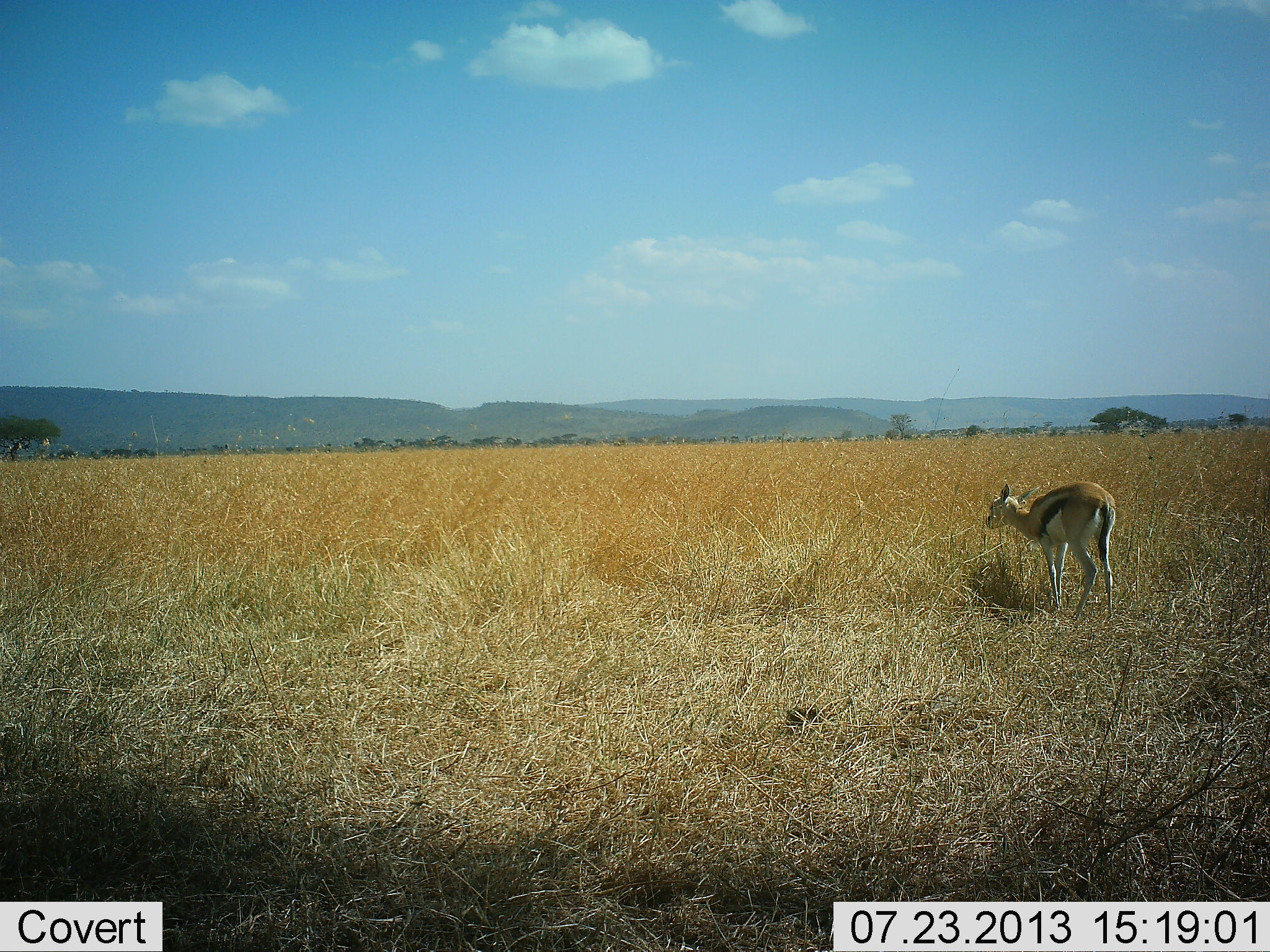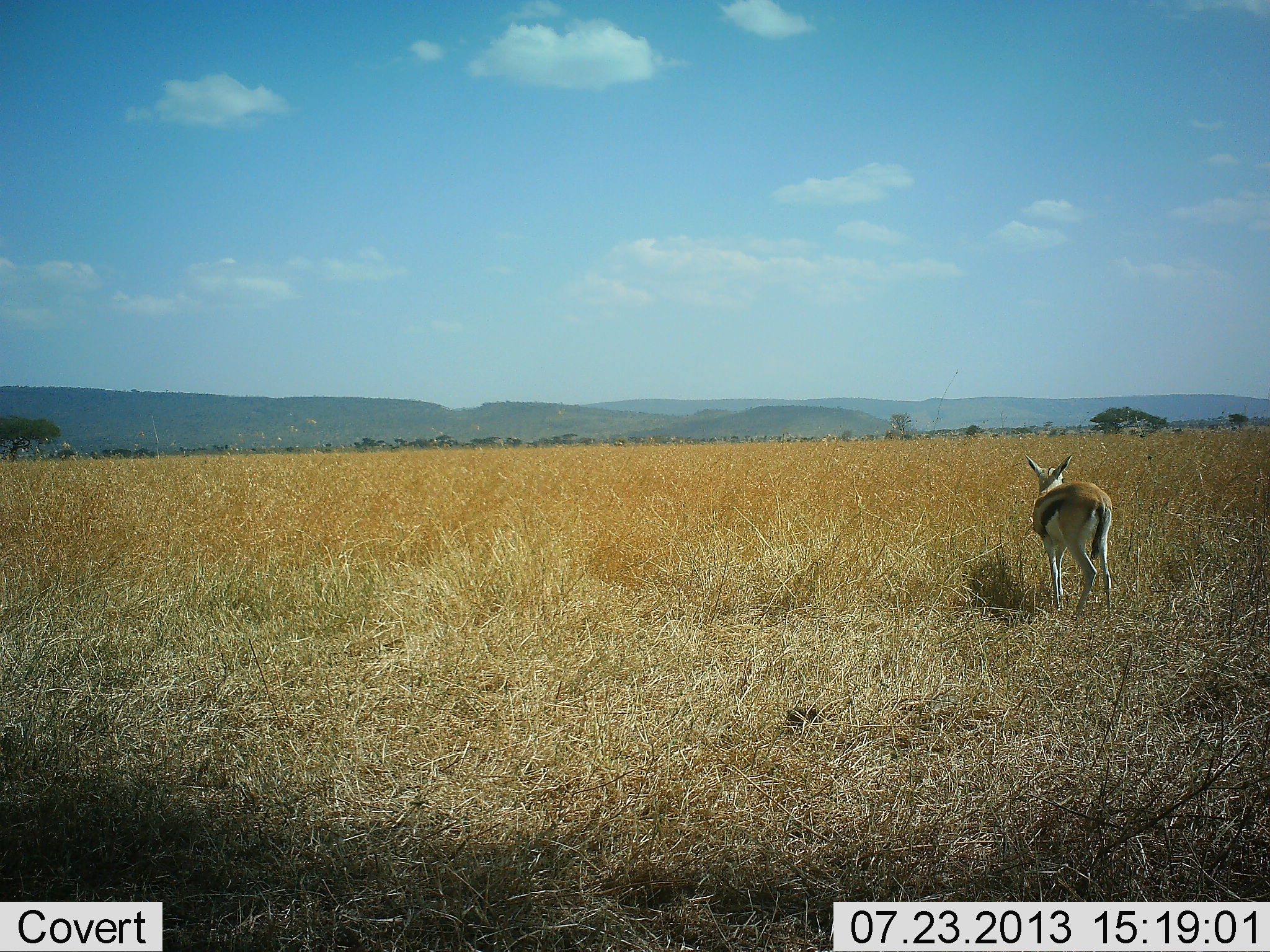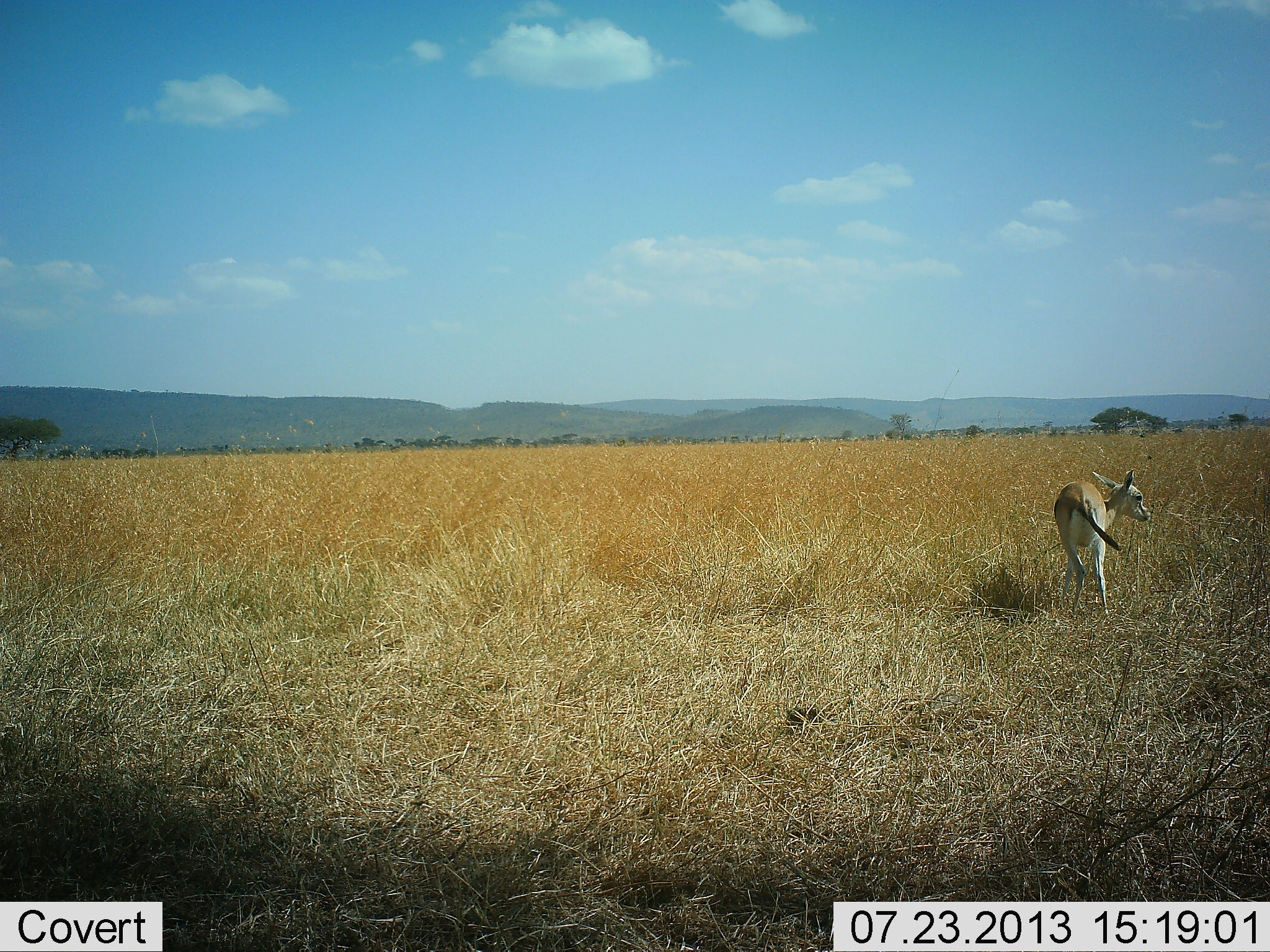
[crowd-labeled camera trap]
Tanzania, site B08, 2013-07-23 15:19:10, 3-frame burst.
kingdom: Animalia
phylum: Chordata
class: Mammalia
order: Artiodactyla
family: Bovidae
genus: Eudorcas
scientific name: Eudorcas thomsonii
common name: thomson's gazelle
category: gazellethomsons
Gazellethomsons (thomson's gazelle) (Eudorcas thomsonii), count 1. Behavior (volunteer vote fractions): standing 88%, resting 0%, moving 19%, interacting 0%. Young present (vote fraction): 0%. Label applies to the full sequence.